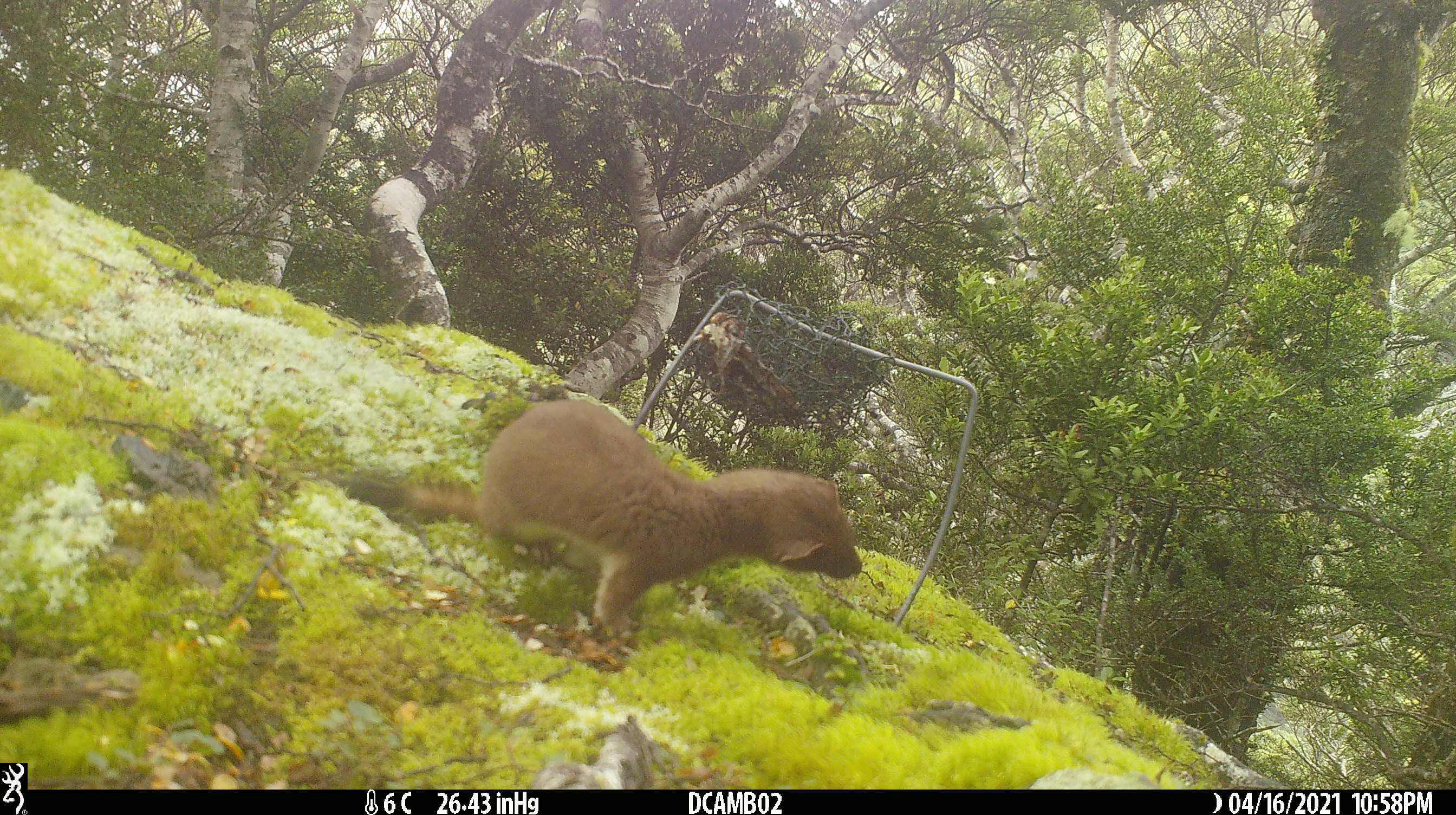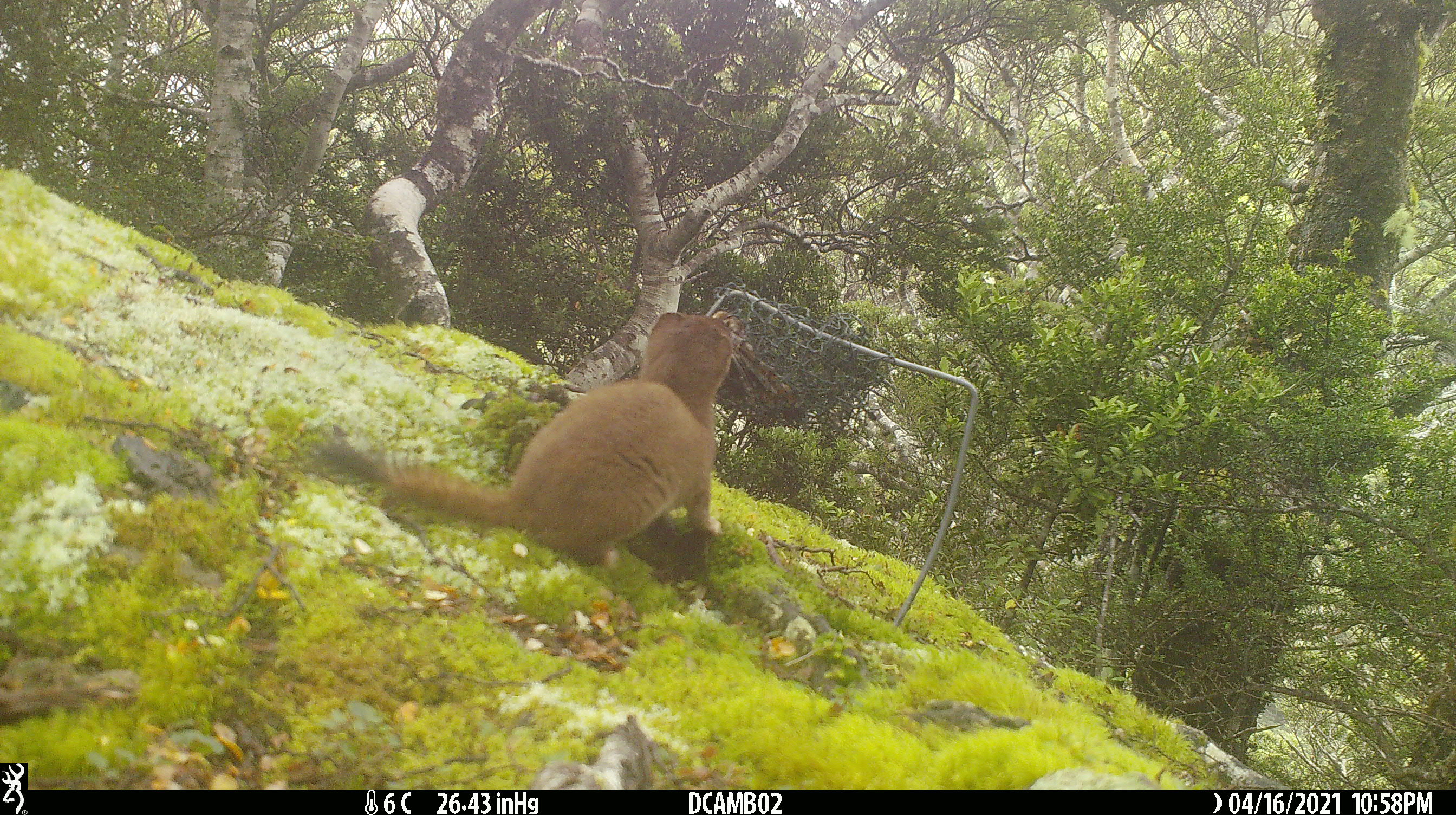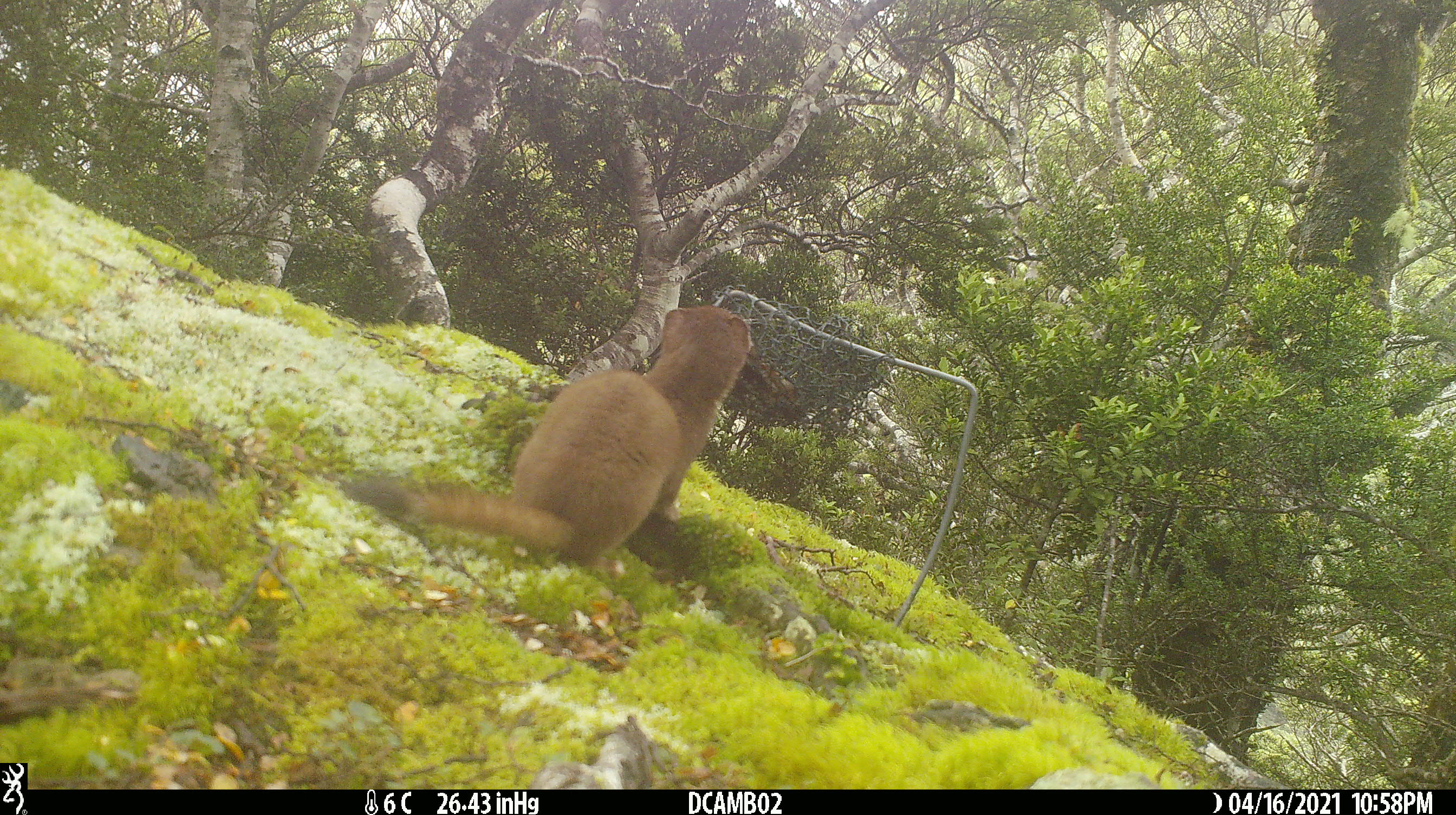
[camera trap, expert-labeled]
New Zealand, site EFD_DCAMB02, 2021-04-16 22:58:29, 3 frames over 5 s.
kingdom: Animalia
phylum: Chordata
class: Mammalia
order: Carnivora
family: Mustelidae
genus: Mustela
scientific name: Mustela erminea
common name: stoat